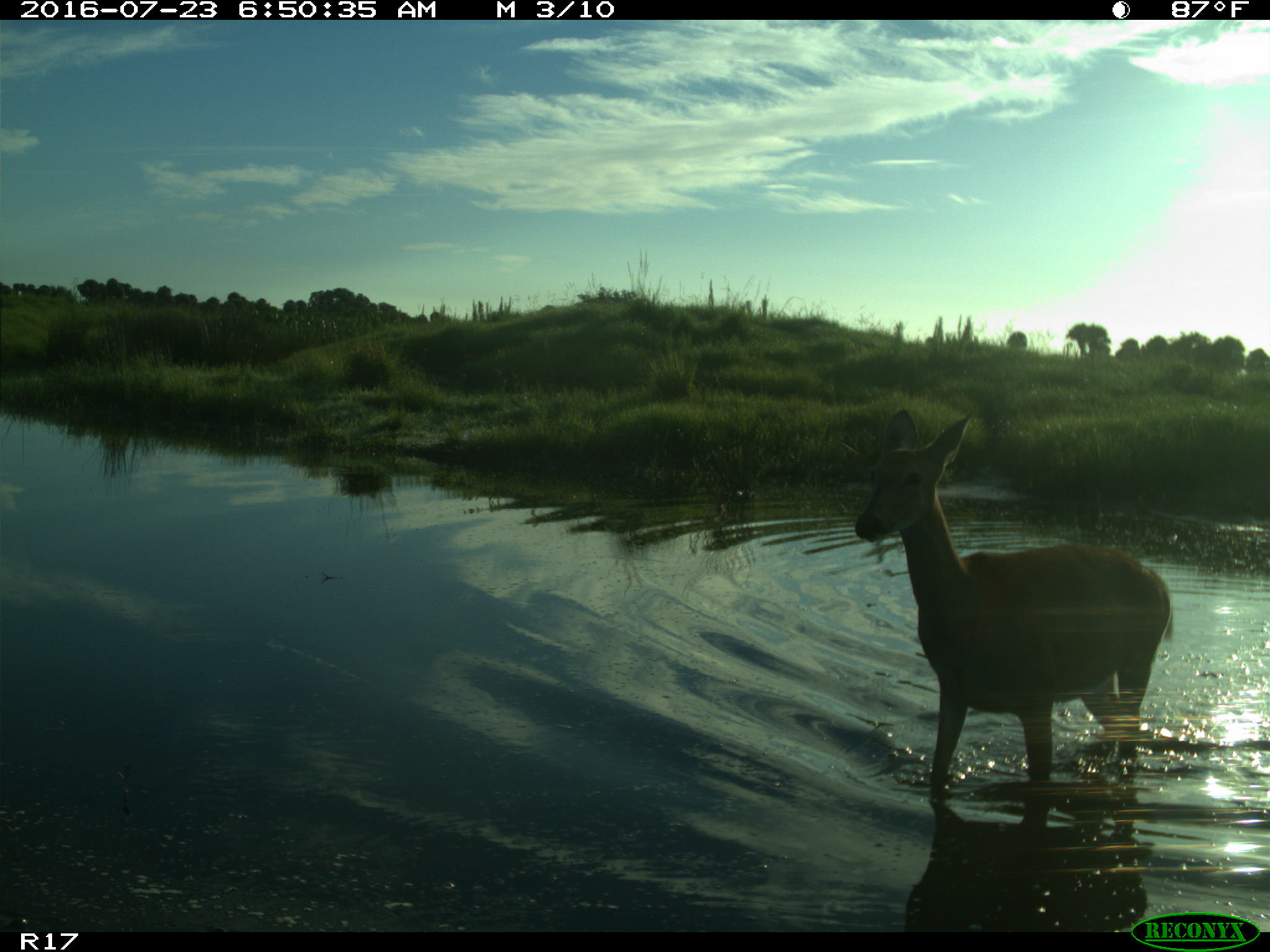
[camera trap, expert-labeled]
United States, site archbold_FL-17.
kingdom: Animalia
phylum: Chordata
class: Mammalia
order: Artiodactyla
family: Cervidae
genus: Odocoileus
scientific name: Odocoileus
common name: deer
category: unidentified deer